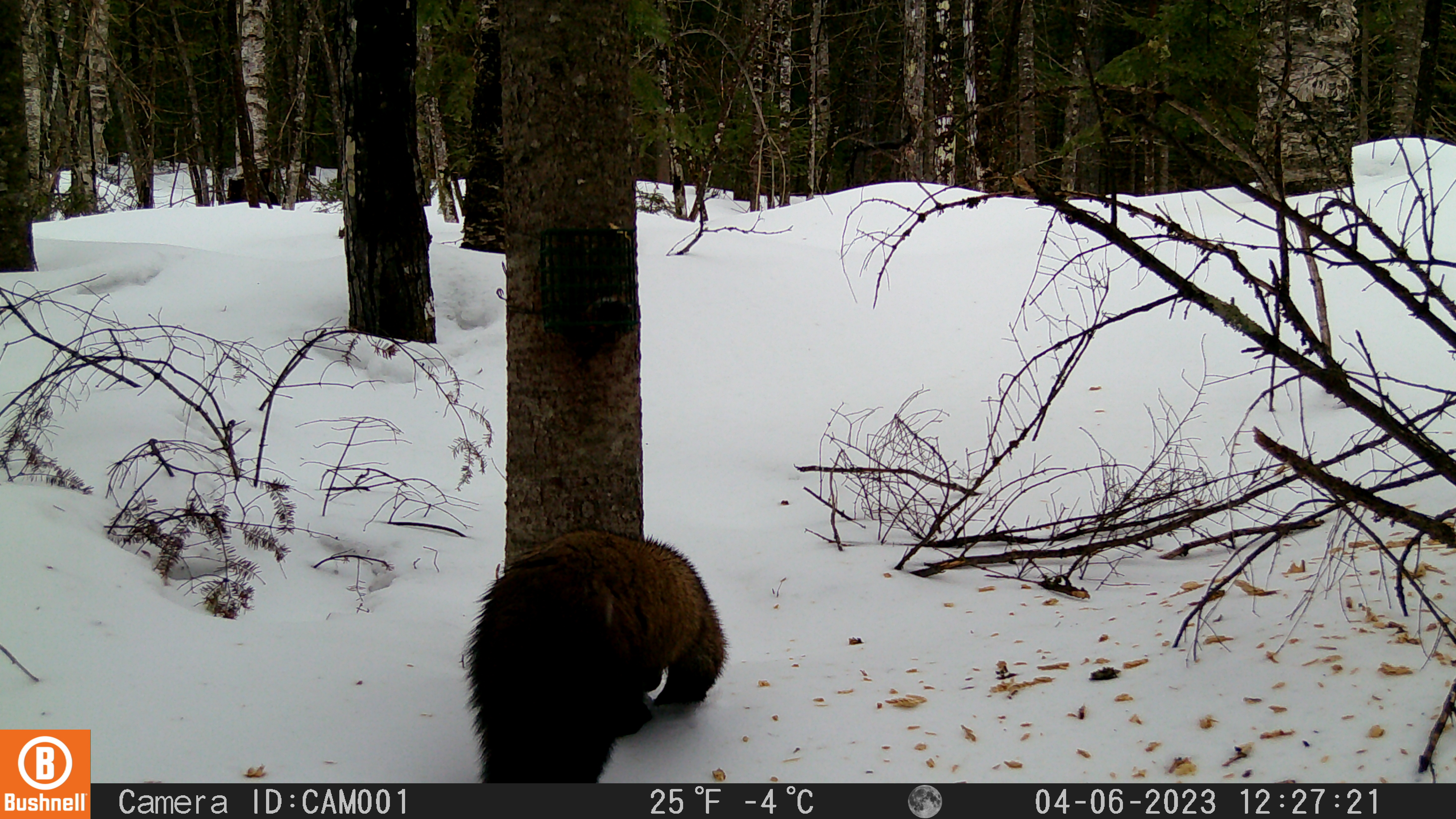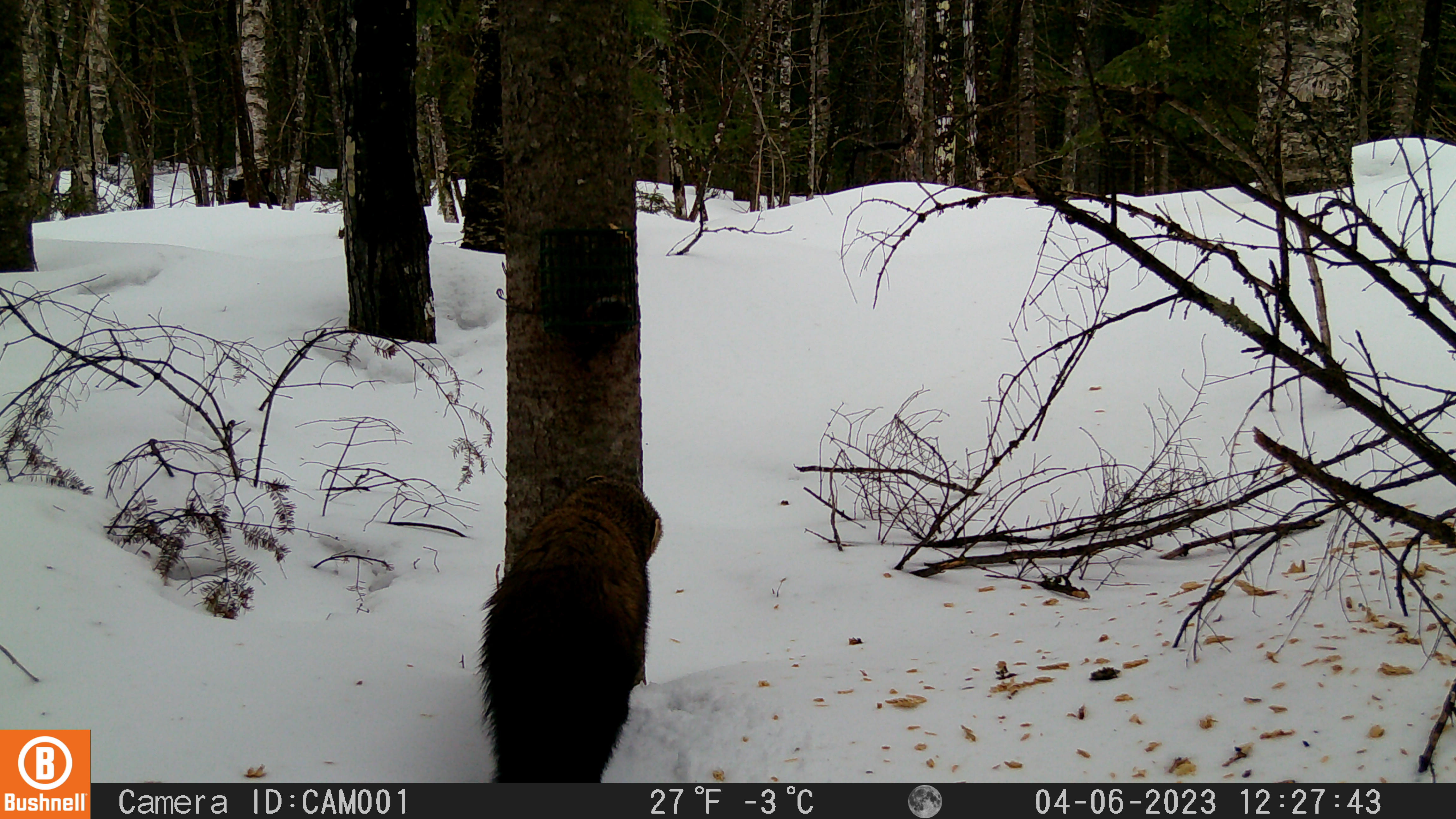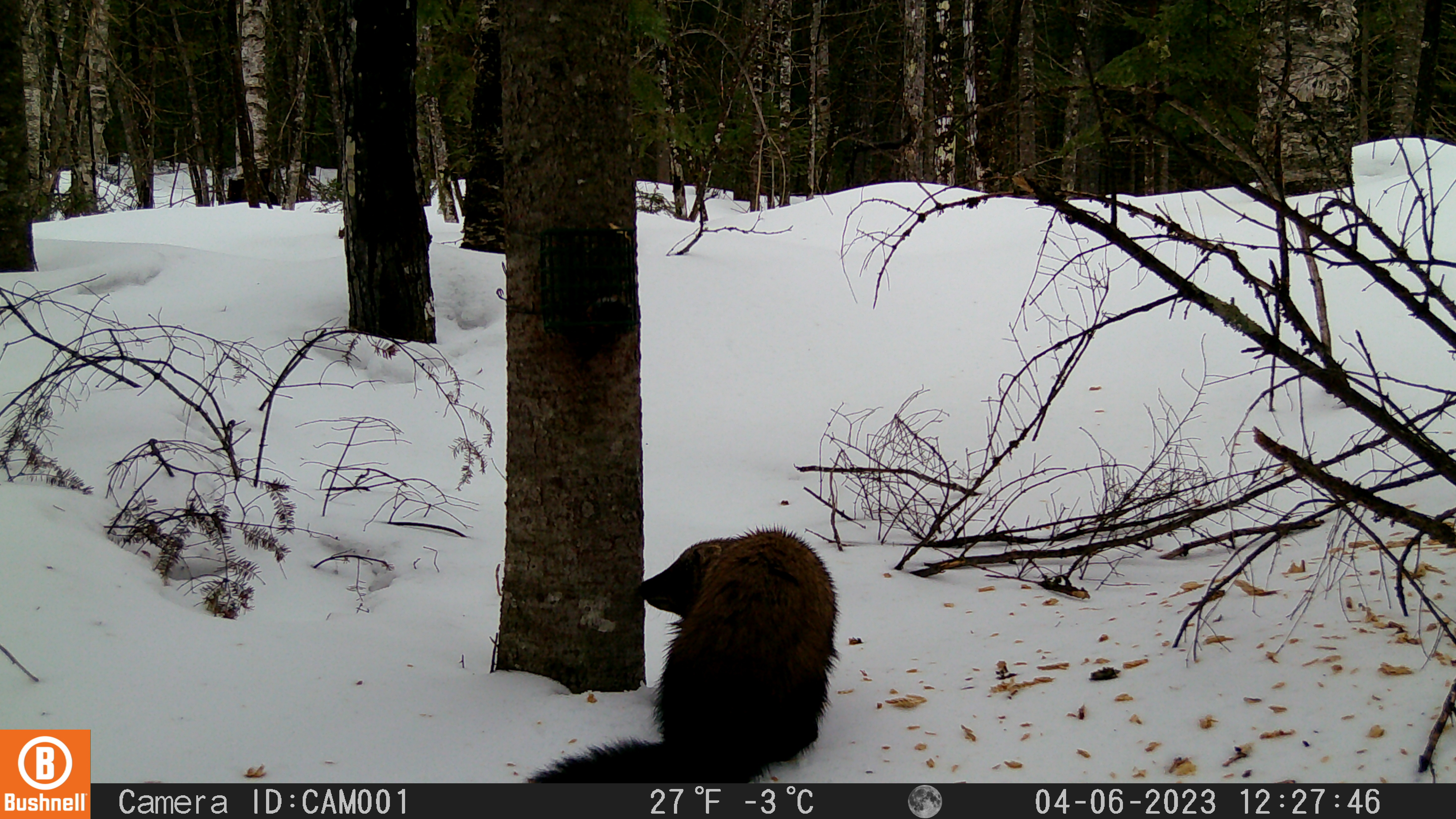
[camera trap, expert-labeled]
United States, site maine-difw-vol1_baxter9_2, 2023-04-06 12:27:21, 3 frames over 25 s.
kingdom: Animalia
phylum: Chordata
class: Mammalia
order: Carnivora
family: Mustelidae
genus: Martes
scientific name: Martes americana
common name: american marten